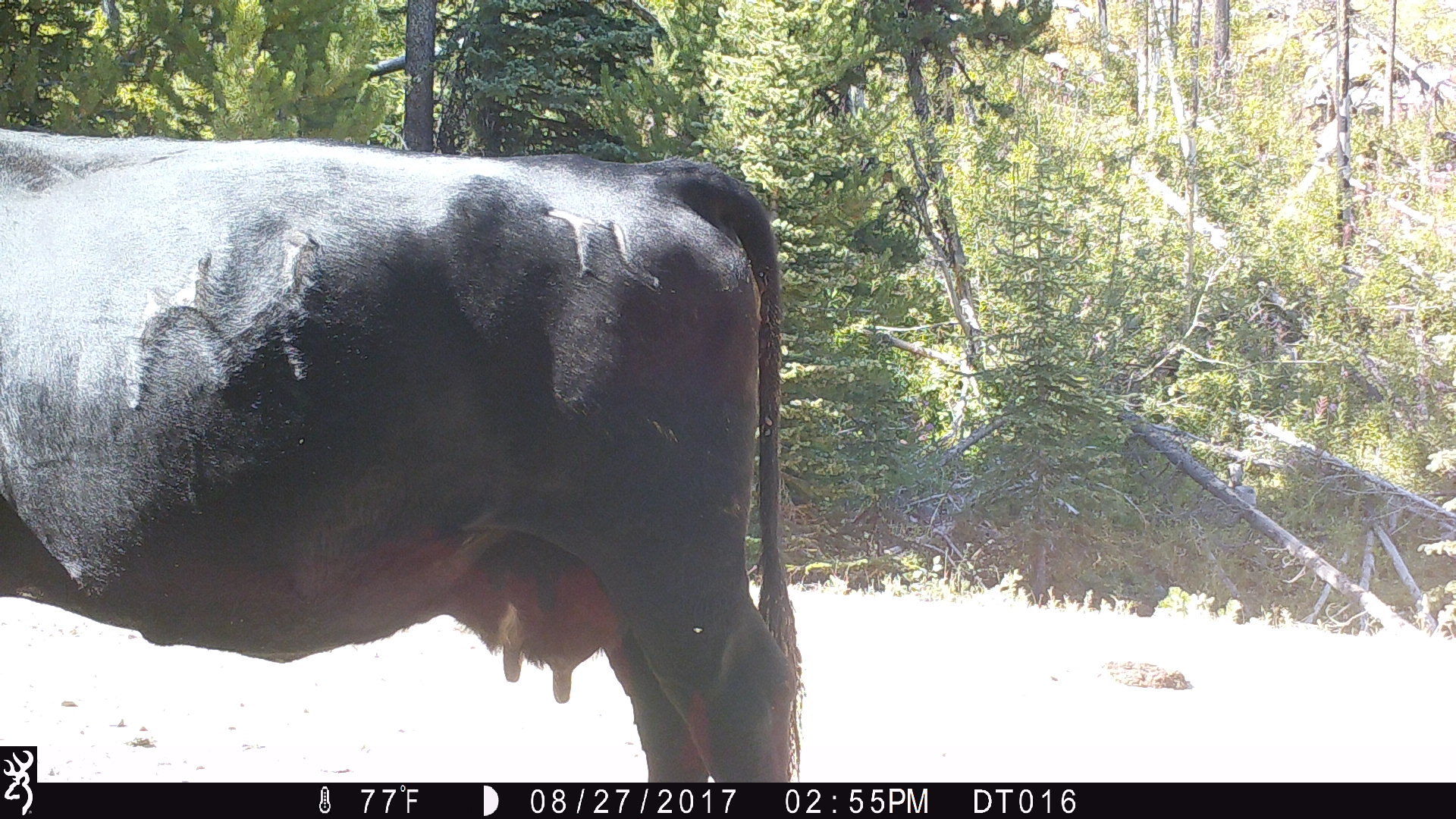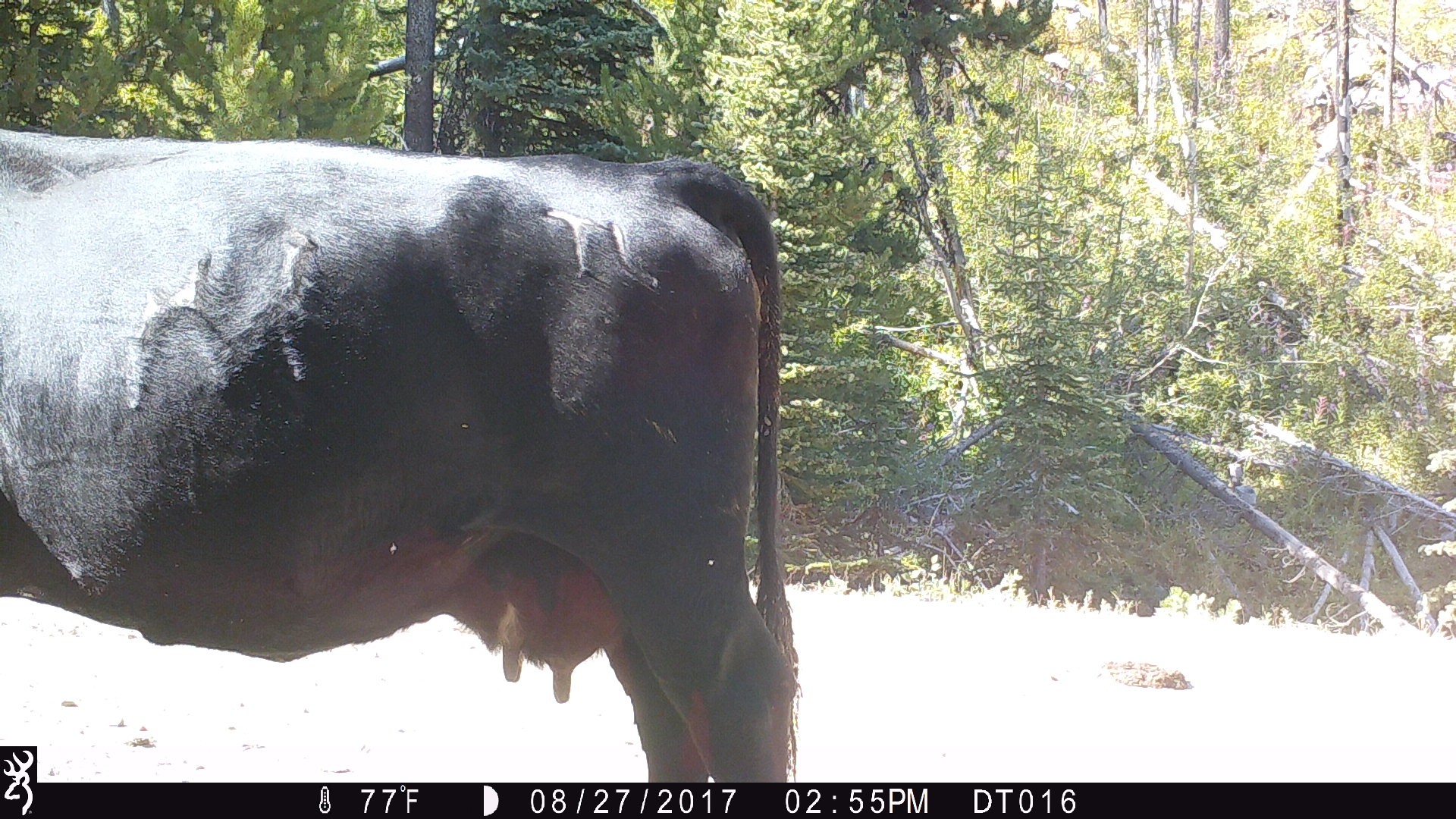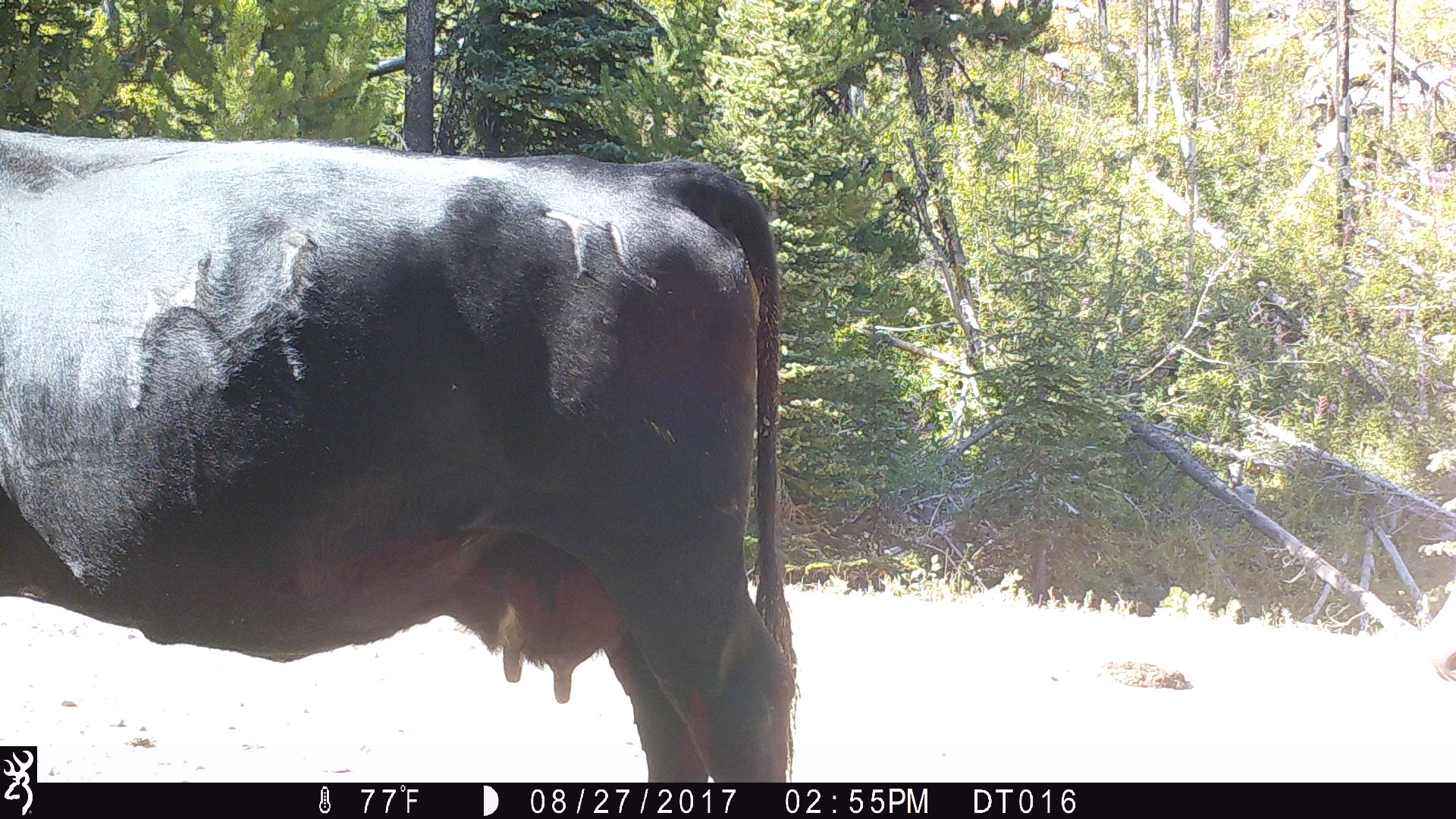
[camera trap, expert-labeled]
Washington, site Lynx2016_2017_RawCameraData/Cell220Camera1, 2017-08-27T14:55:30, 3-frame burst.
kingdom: Animalia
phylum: Chordata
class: Mammalia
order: Artiodactyla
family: Bovidae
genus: Bos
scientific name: Bos taurus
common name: domestic cattle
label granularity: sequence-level